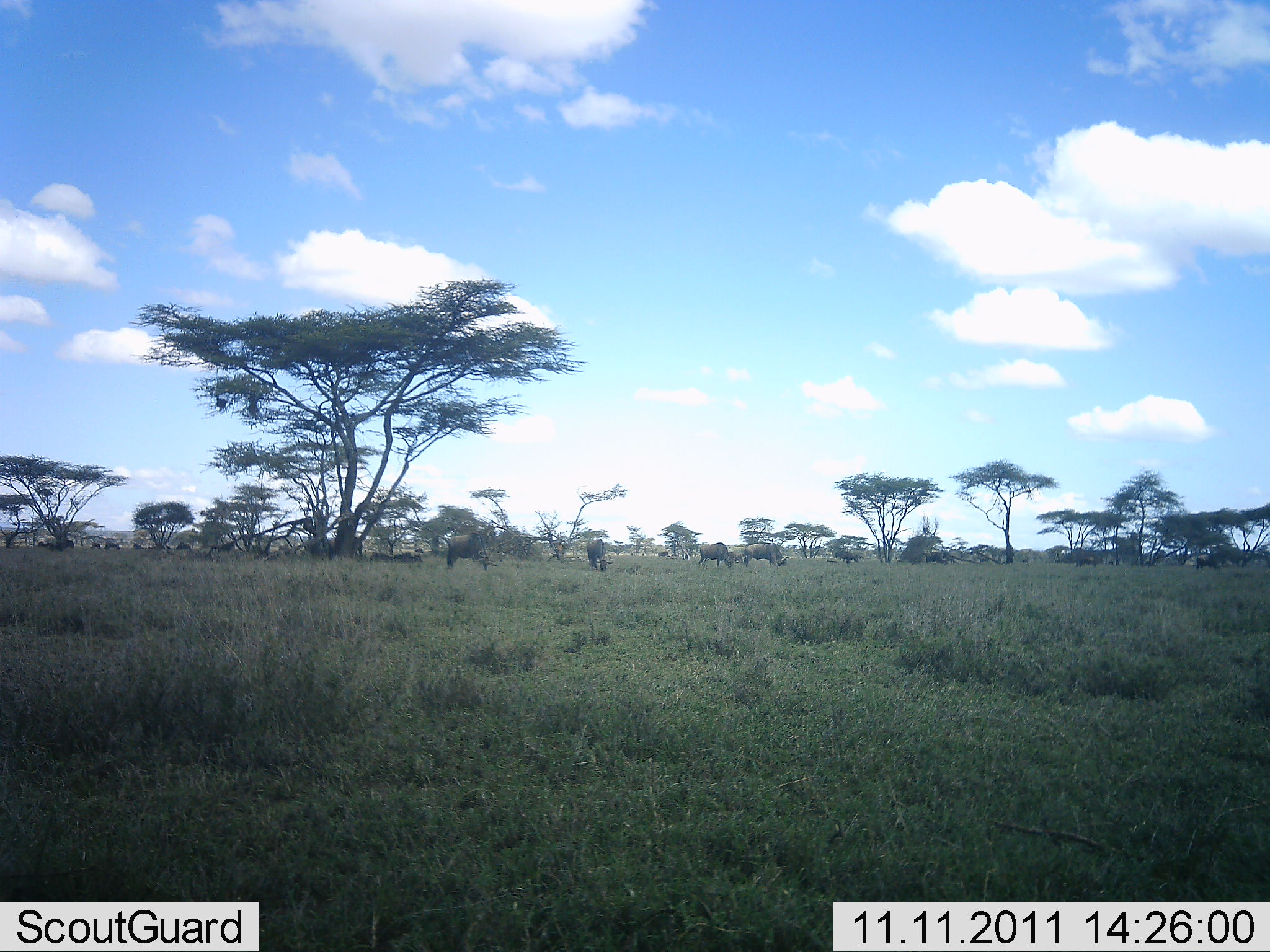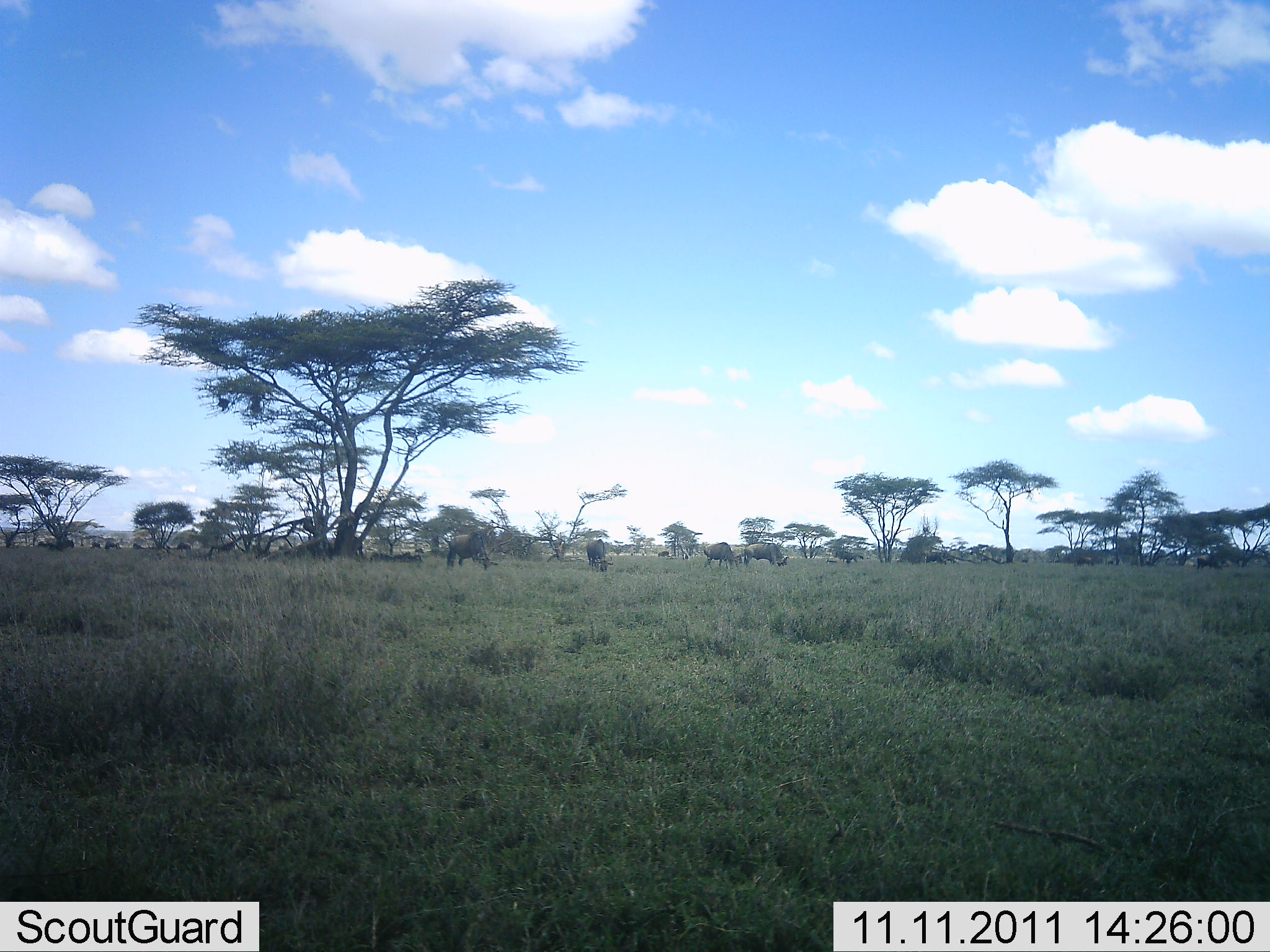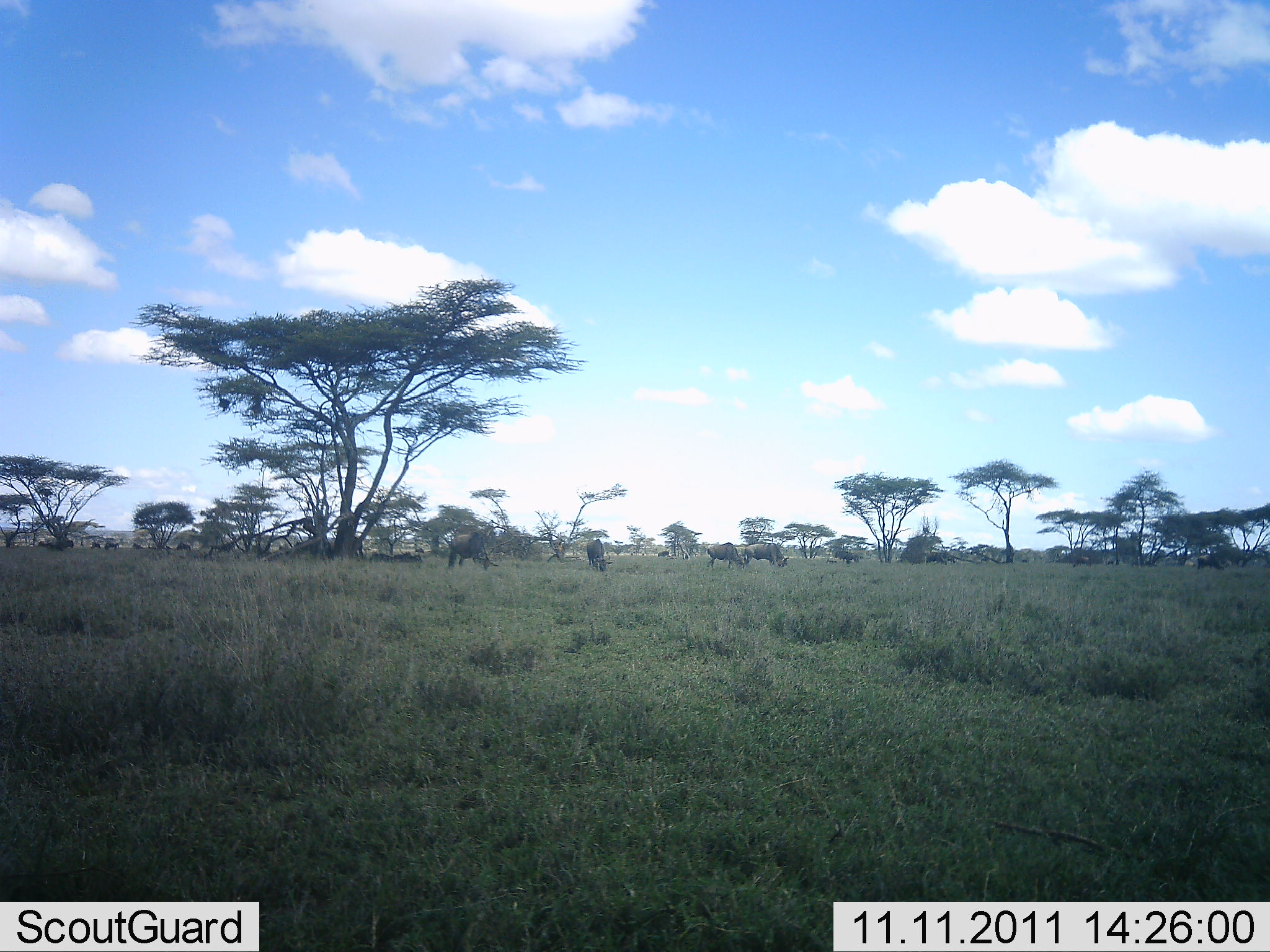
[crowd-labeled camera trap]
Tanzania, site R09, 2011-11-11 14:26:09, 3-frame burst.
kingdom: Animalia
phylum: Chordata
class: Mammalia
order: Artiodactyla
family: Bovidae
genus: Connochaetes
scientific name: Connochaetes taurinus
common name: blue wildebeest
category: wildebeest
Wildebeest (blue wildebeest) (Connochaetes taurinus), count 11-50. Behavior (volunteer vote fractions): standing 45%, resting 18%, moving 18%, interacting 0%. Young present (vote fraction): 0%. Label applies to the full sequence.